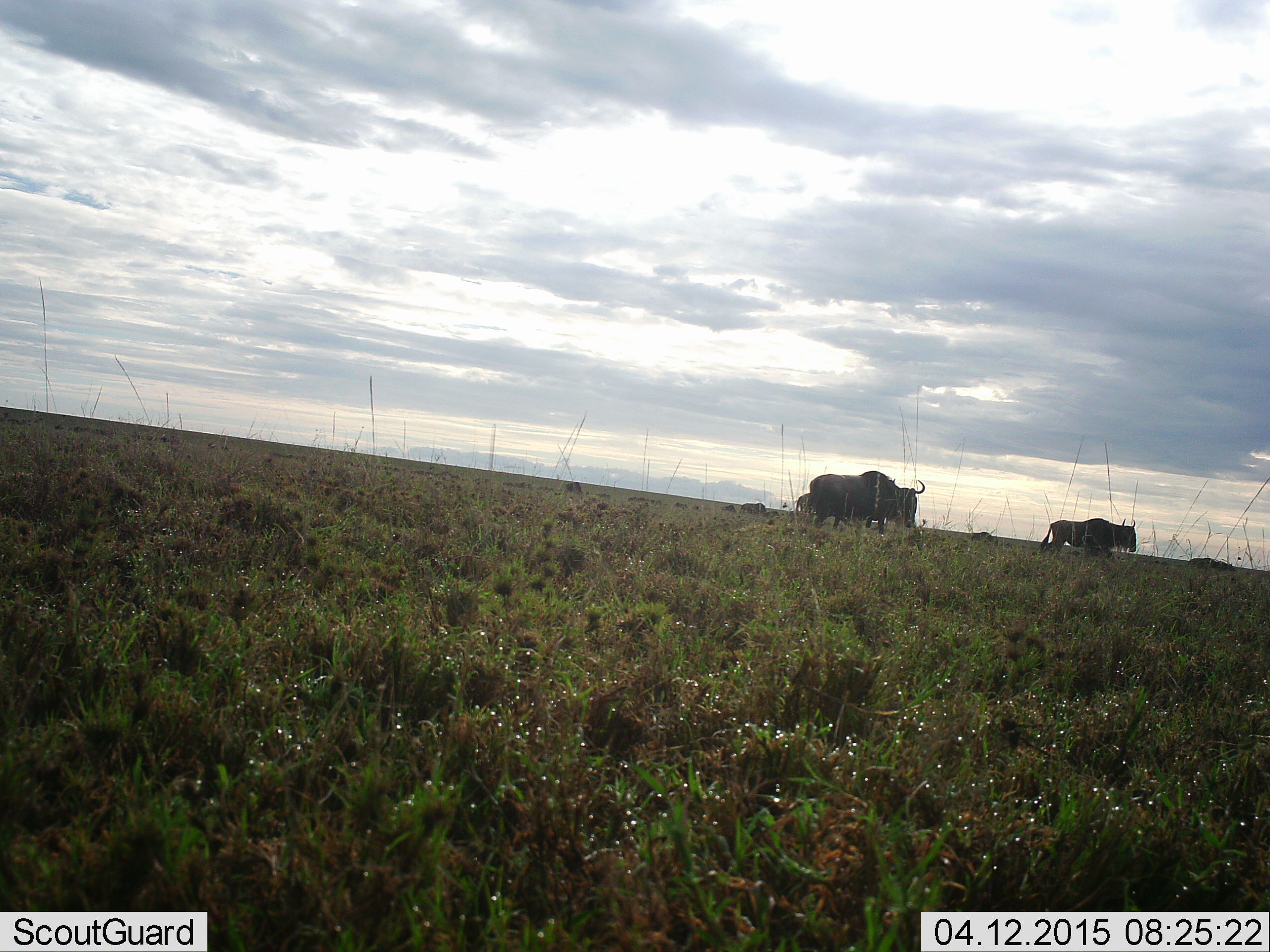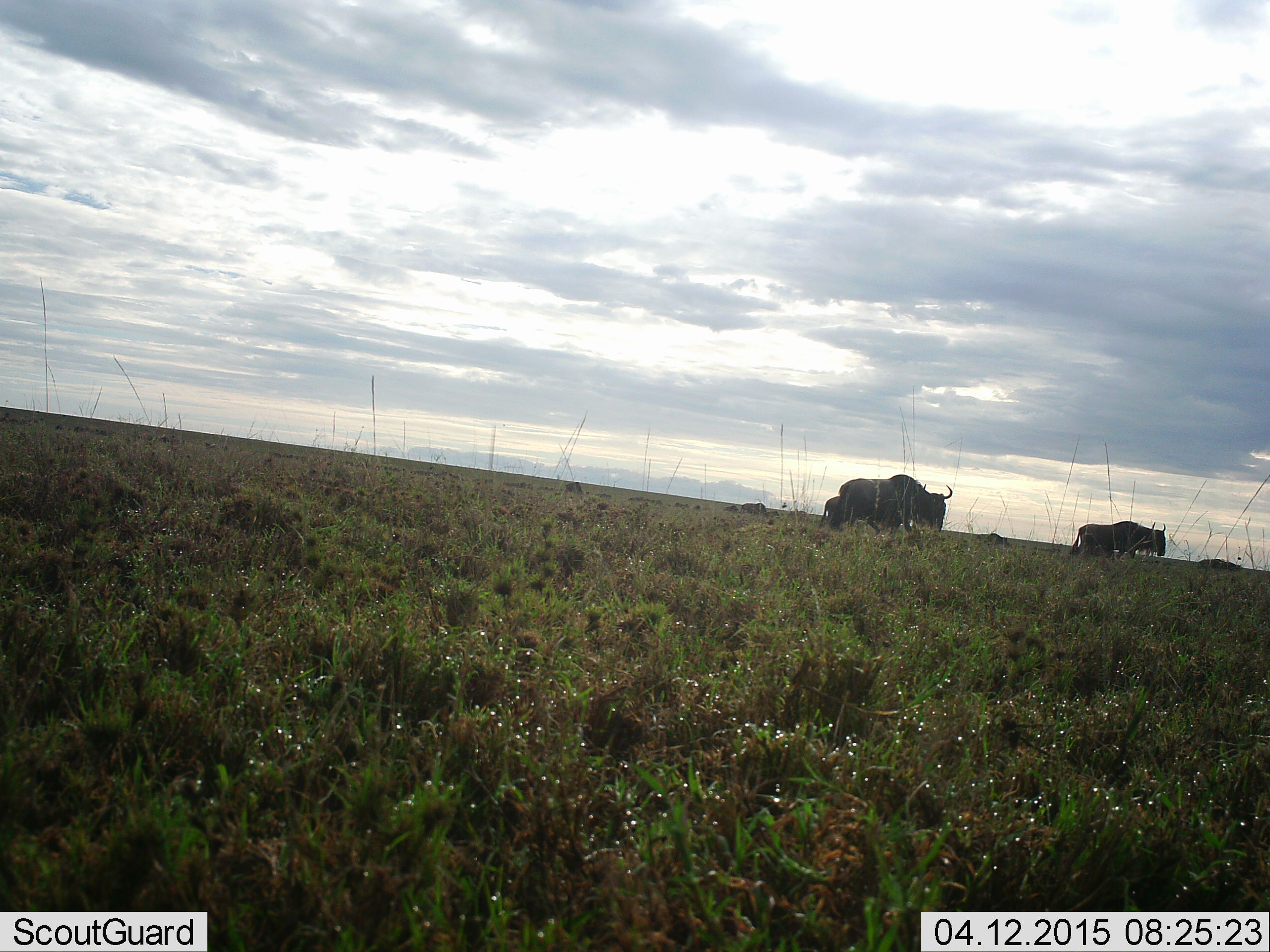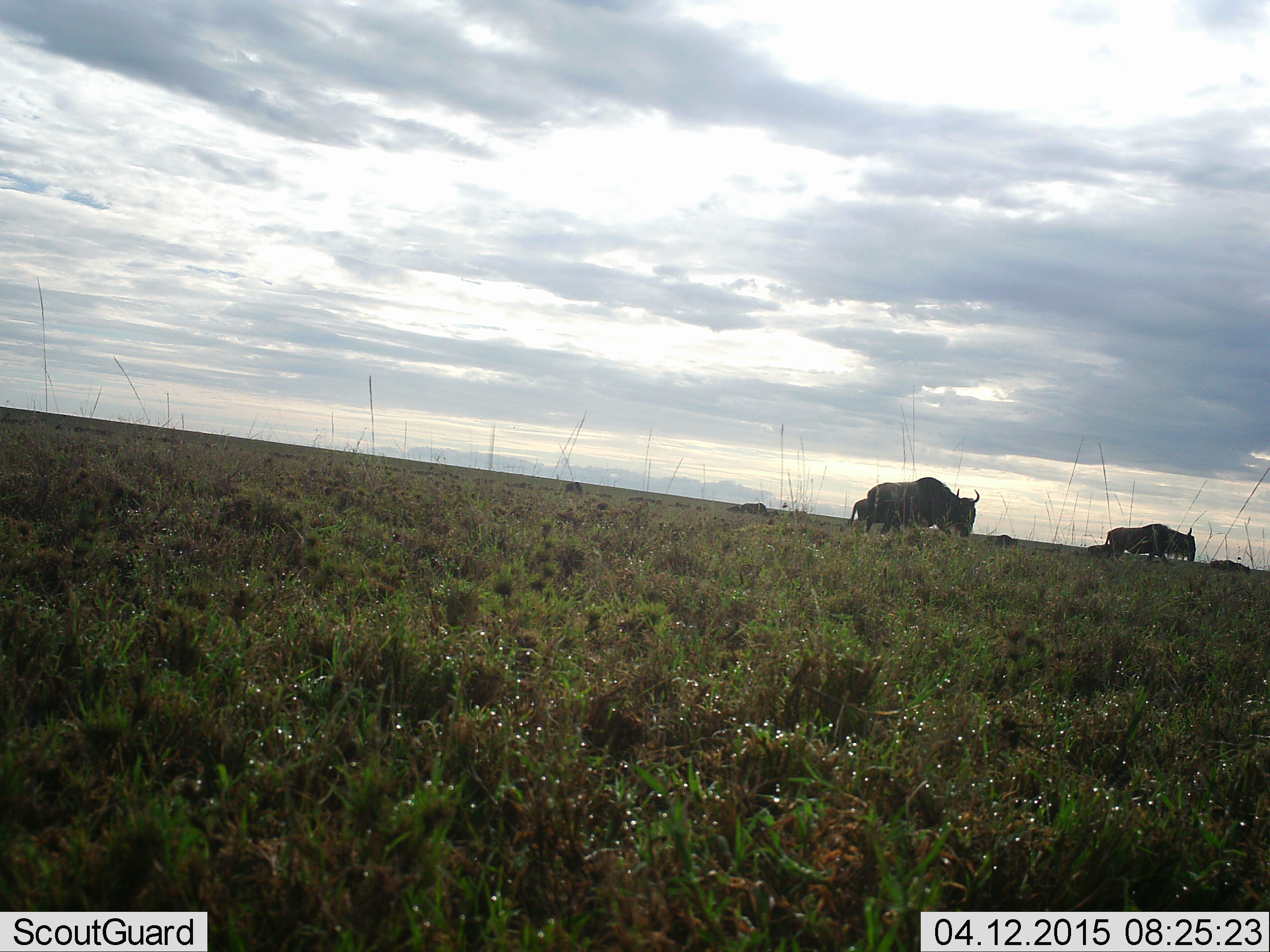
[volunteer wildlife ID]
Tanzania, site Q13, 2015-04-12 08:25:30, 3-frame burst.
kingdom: Animalia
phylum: Chordata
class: Mammalia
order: Artiodactyla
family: Bovidae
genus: Connochaetes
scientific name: Connochaetes taurinus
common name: blue wildebeest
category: wildebeest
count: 6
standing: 10%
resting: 0%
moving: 90%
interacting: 0%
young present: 0%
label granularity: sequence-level